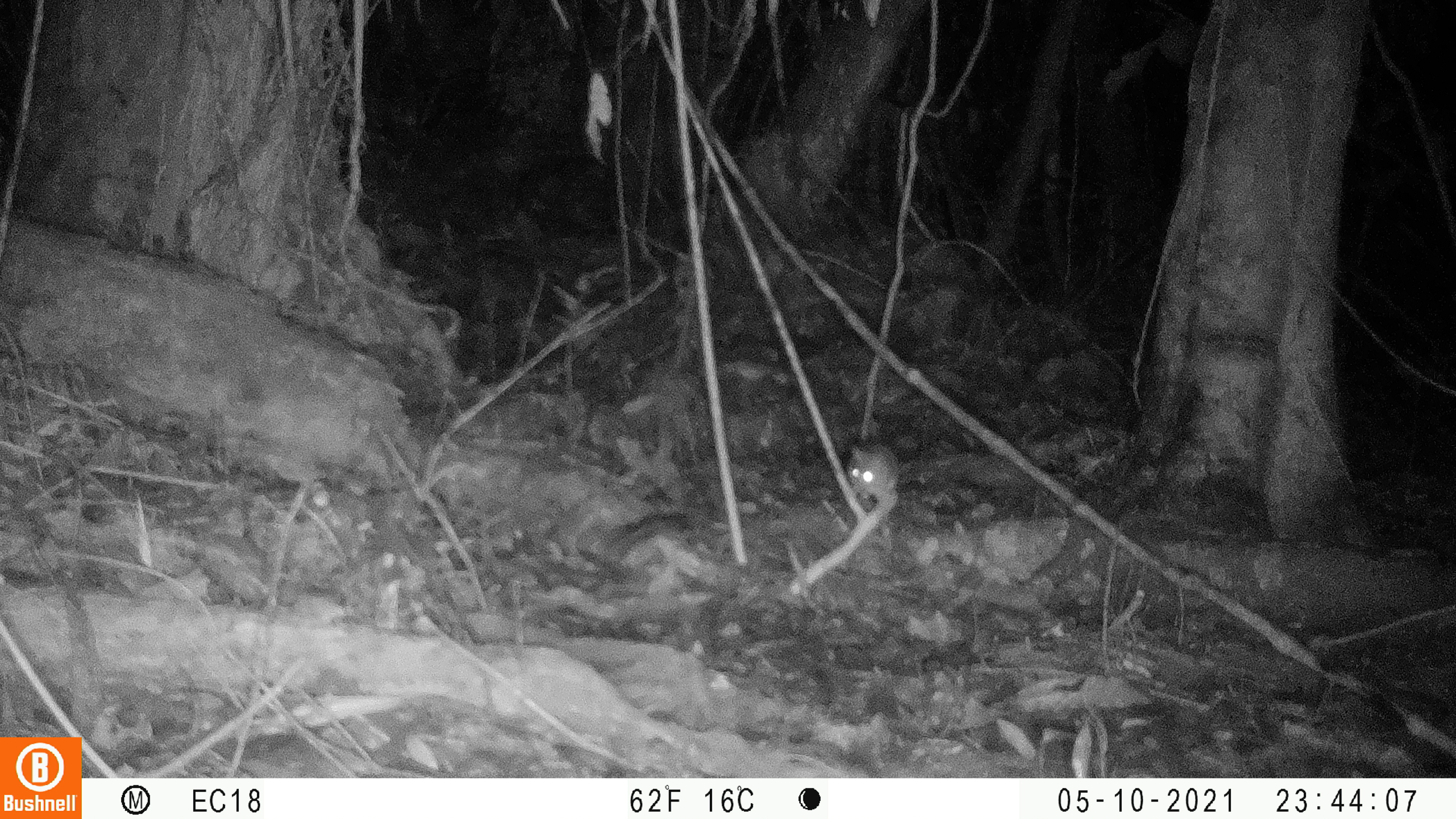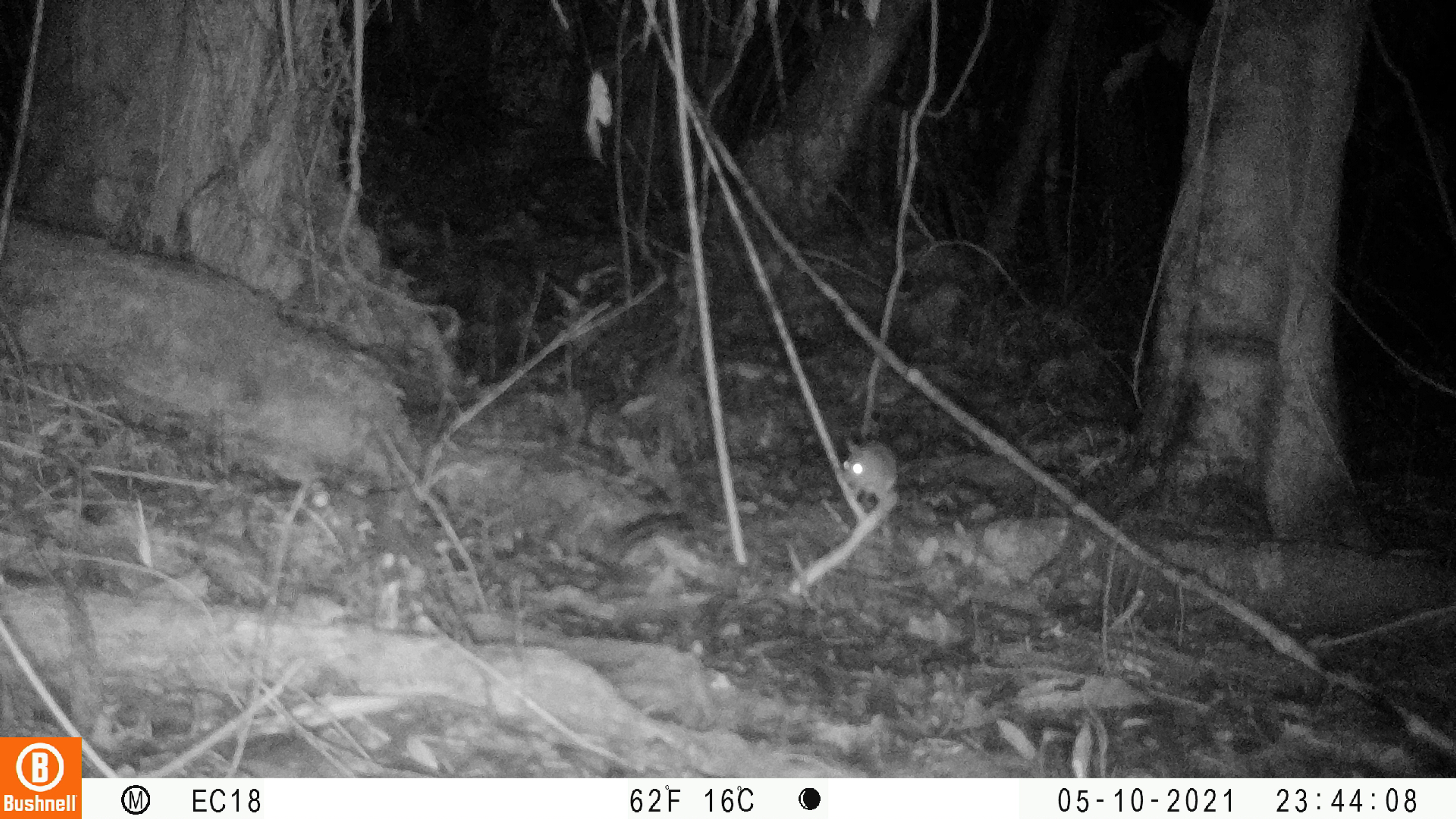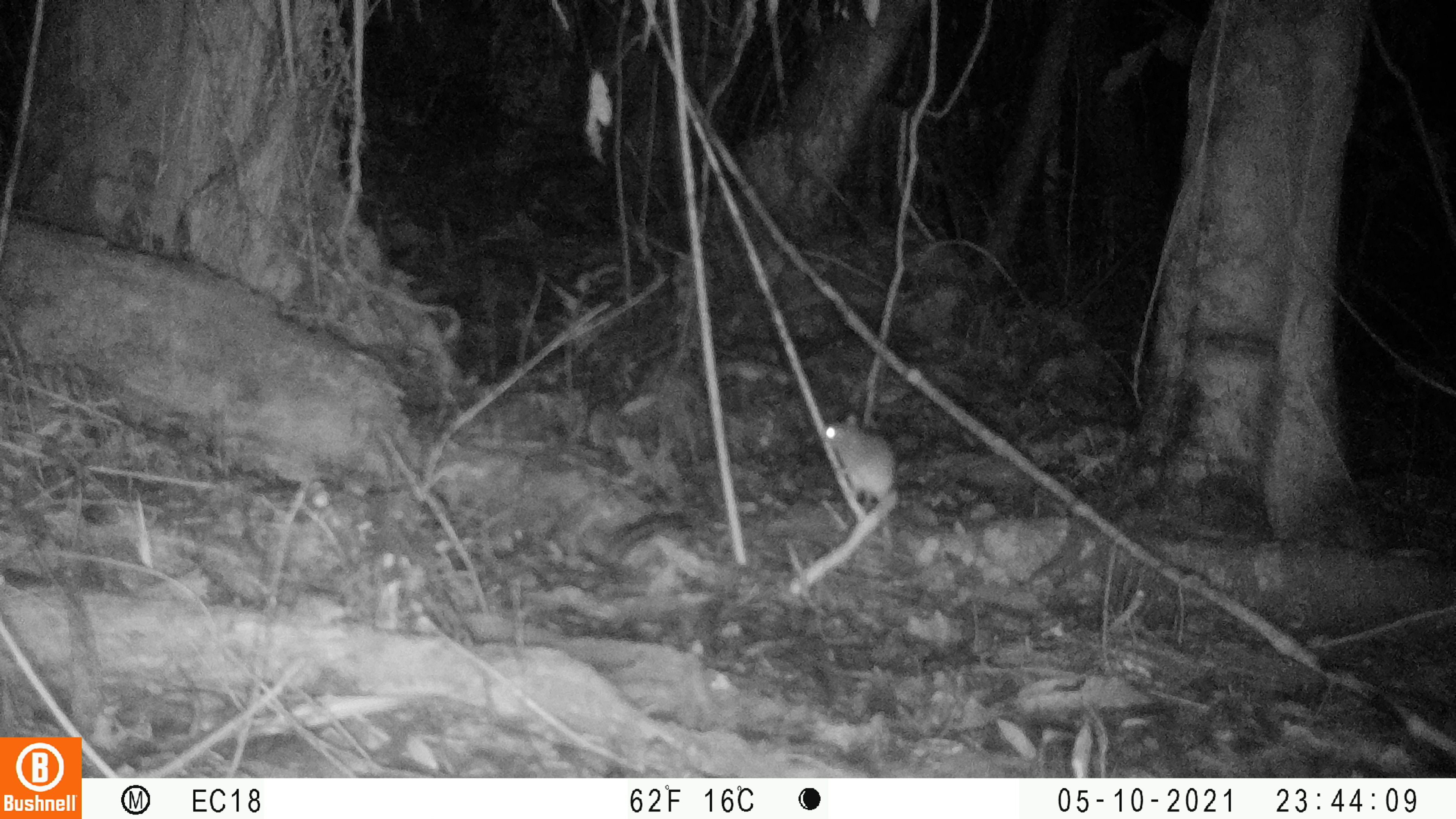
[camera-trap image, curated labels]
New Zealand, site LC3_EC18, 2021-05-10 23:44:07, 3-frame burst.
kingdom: Animalia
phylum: Chordata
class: Mammalia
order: Rodentia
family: Muridae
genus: Rattus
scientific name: Rattus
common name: rat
Rat (Rattus).